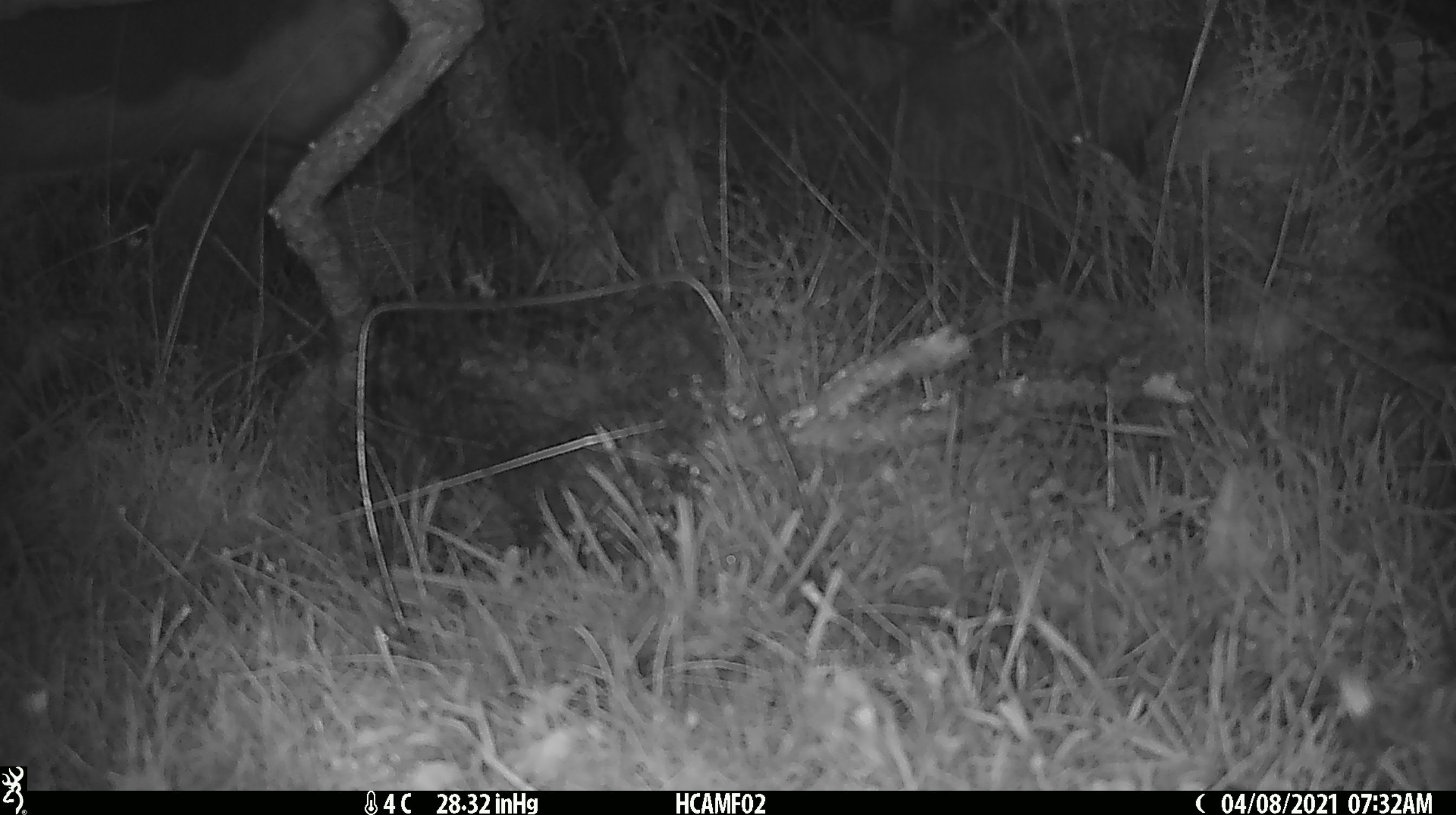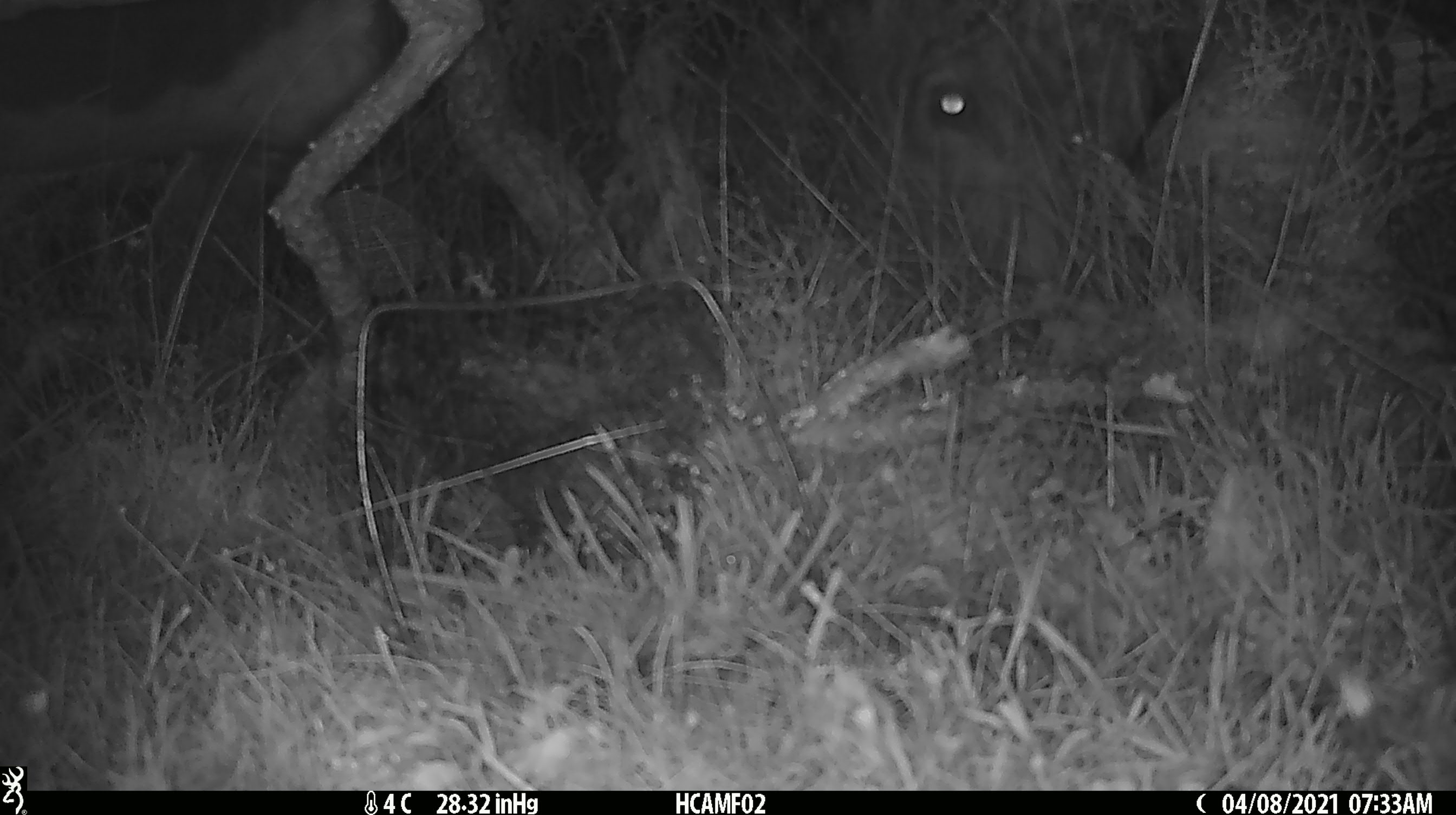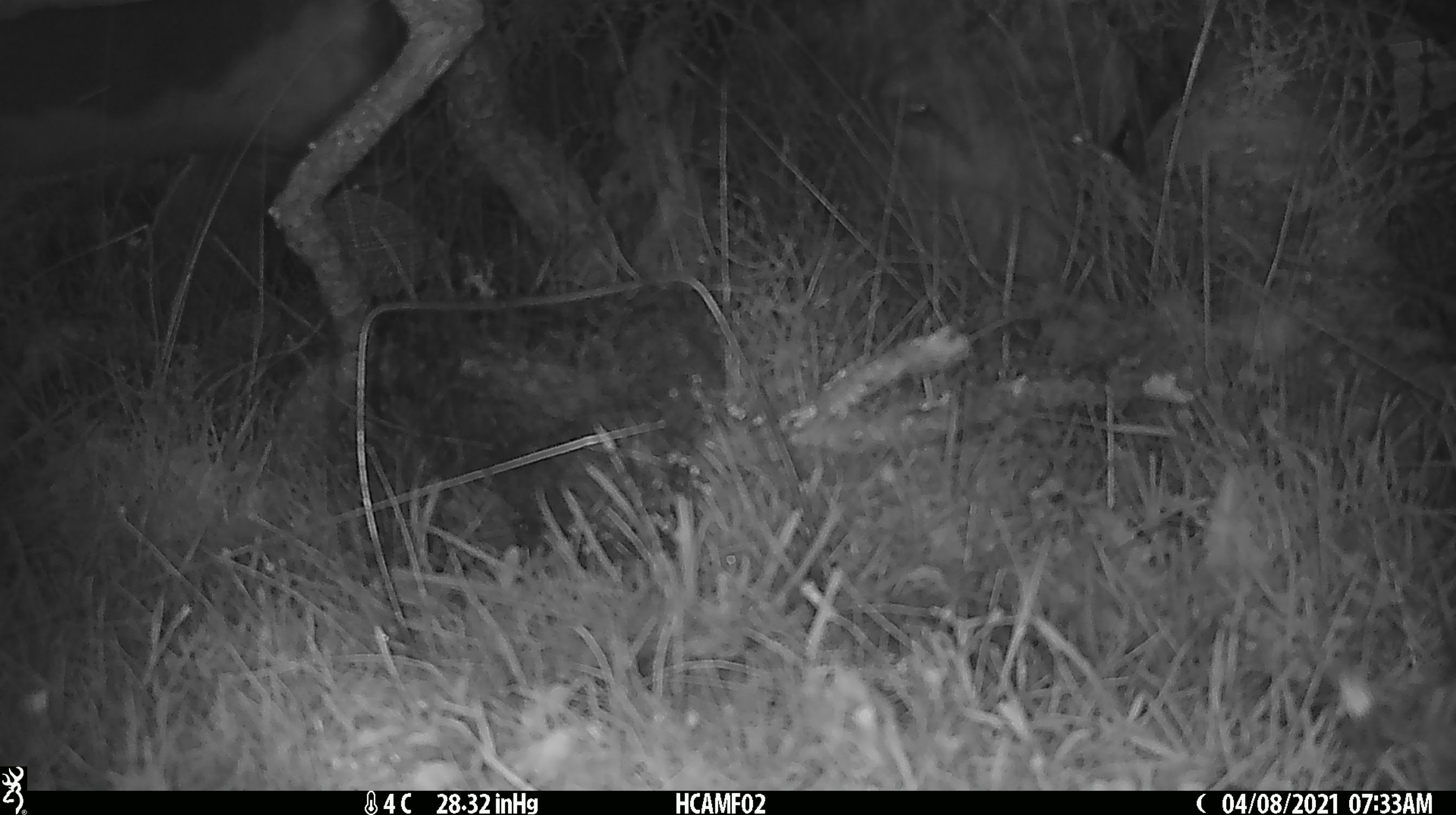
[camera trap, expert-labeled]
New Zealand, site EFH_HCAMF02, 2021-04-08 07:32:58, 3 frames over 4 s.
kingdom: Animalia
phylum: Chordata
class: Mammalia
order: Artiodactyla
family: Bovidae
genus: Bos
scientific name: Bos taurus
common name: domestic cow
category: cow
Cow (domestic cow) (Bos taurus).